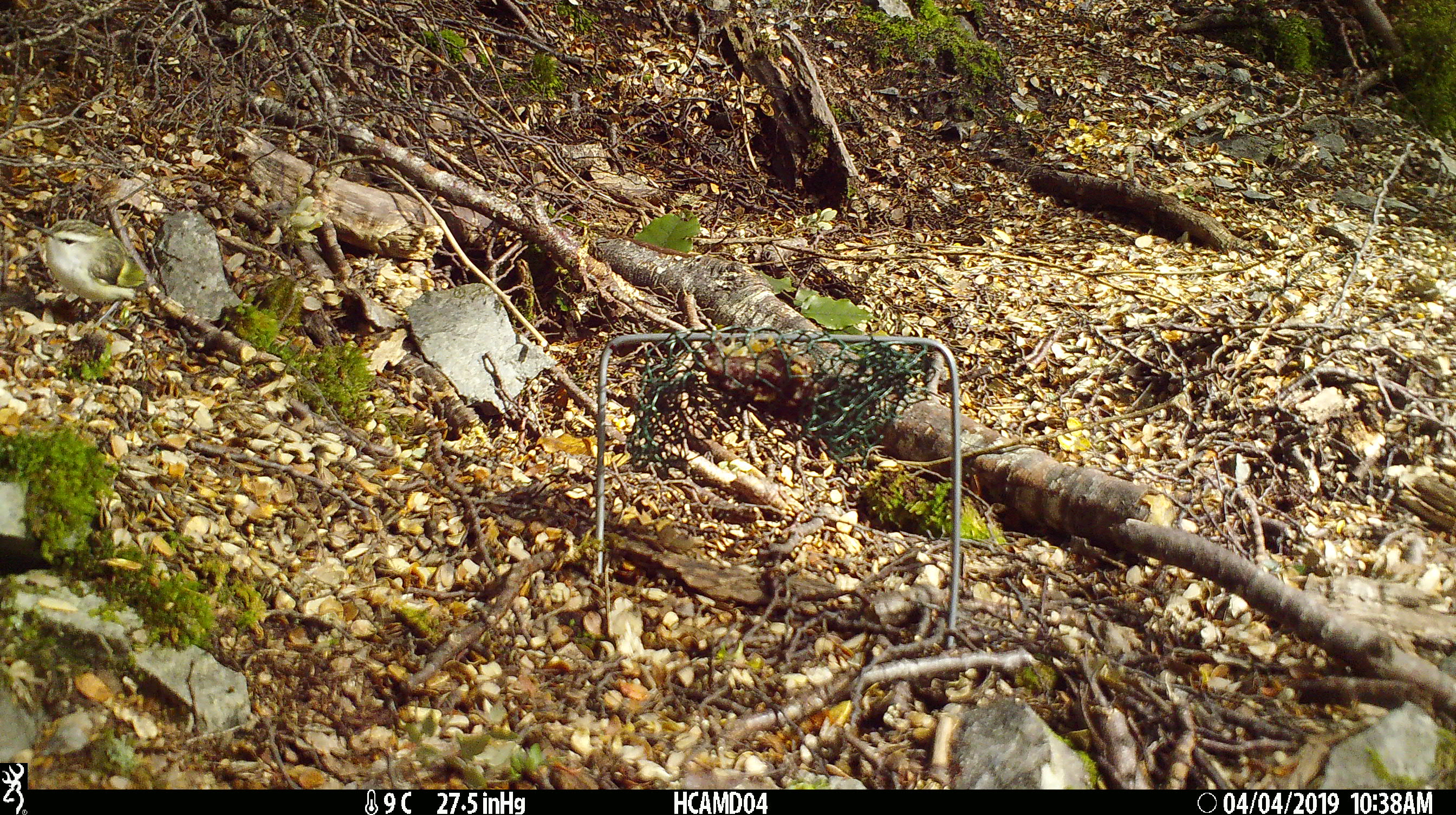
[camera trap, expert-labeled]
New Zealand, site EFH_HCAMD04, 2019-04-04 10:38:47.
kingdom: Animalia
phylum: Chordata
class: Aves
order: Passeriformes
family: Acanthisittidae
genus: Acanthisitta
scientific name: Acanthisitta chloris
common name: rifleman